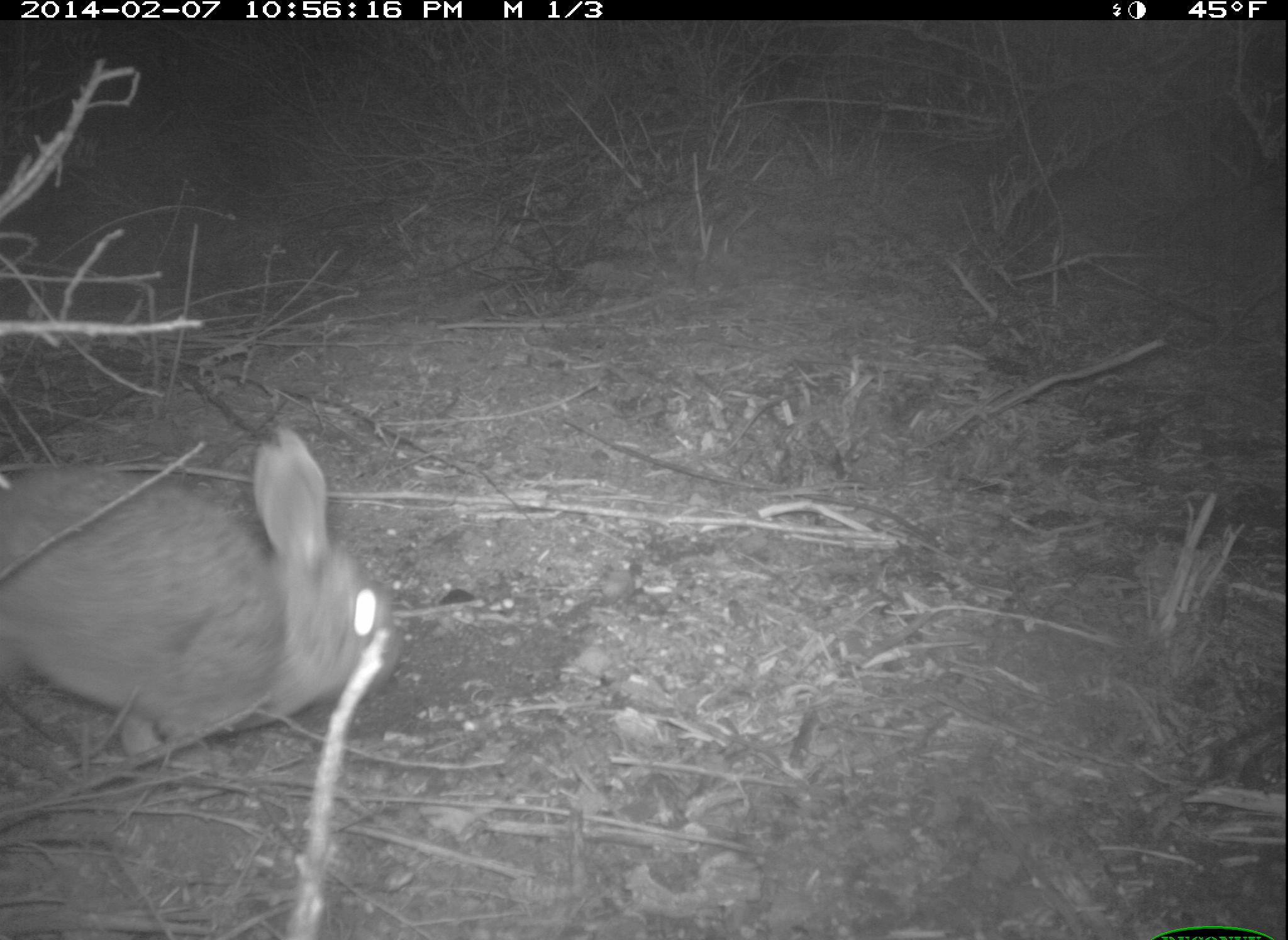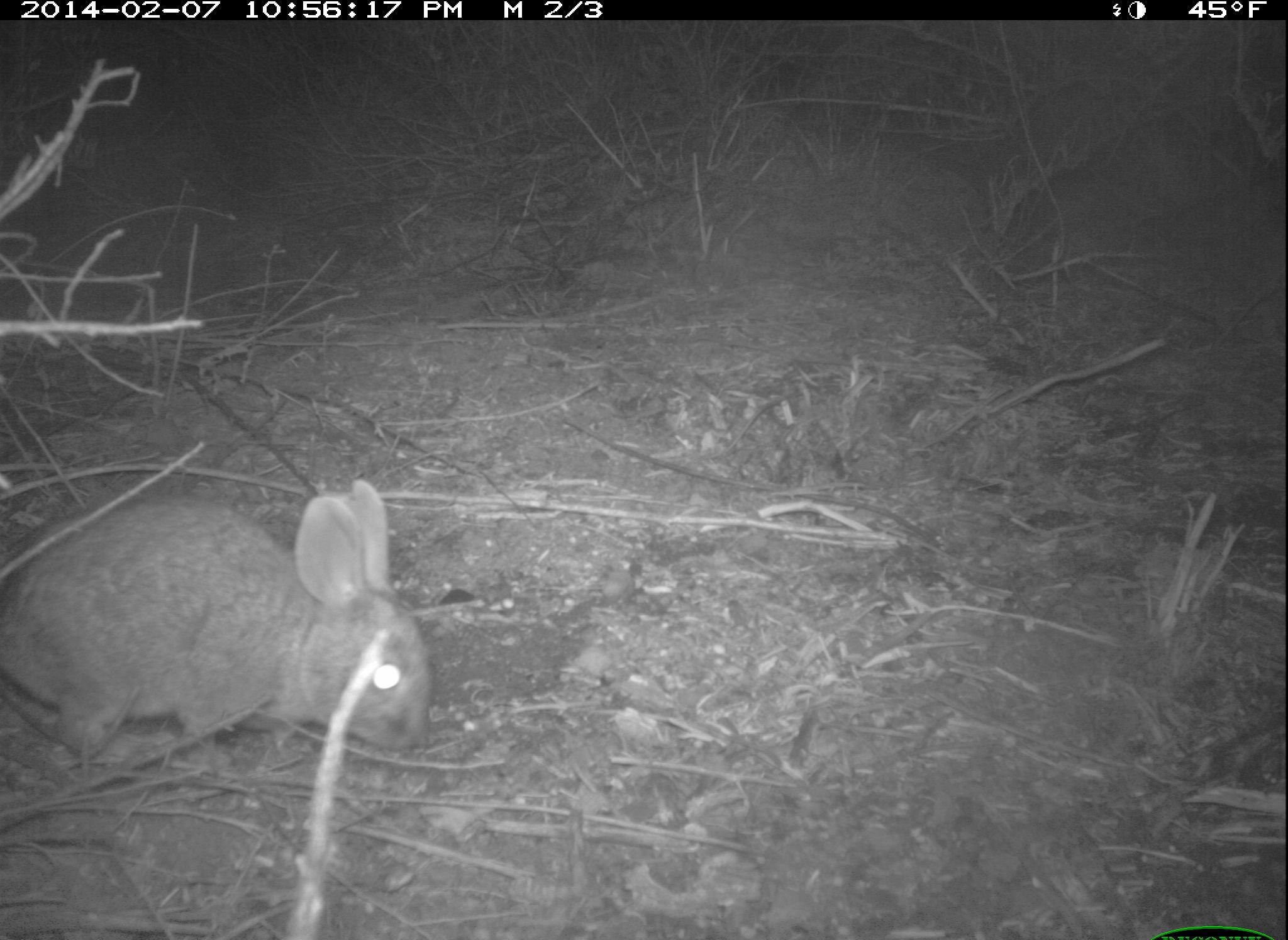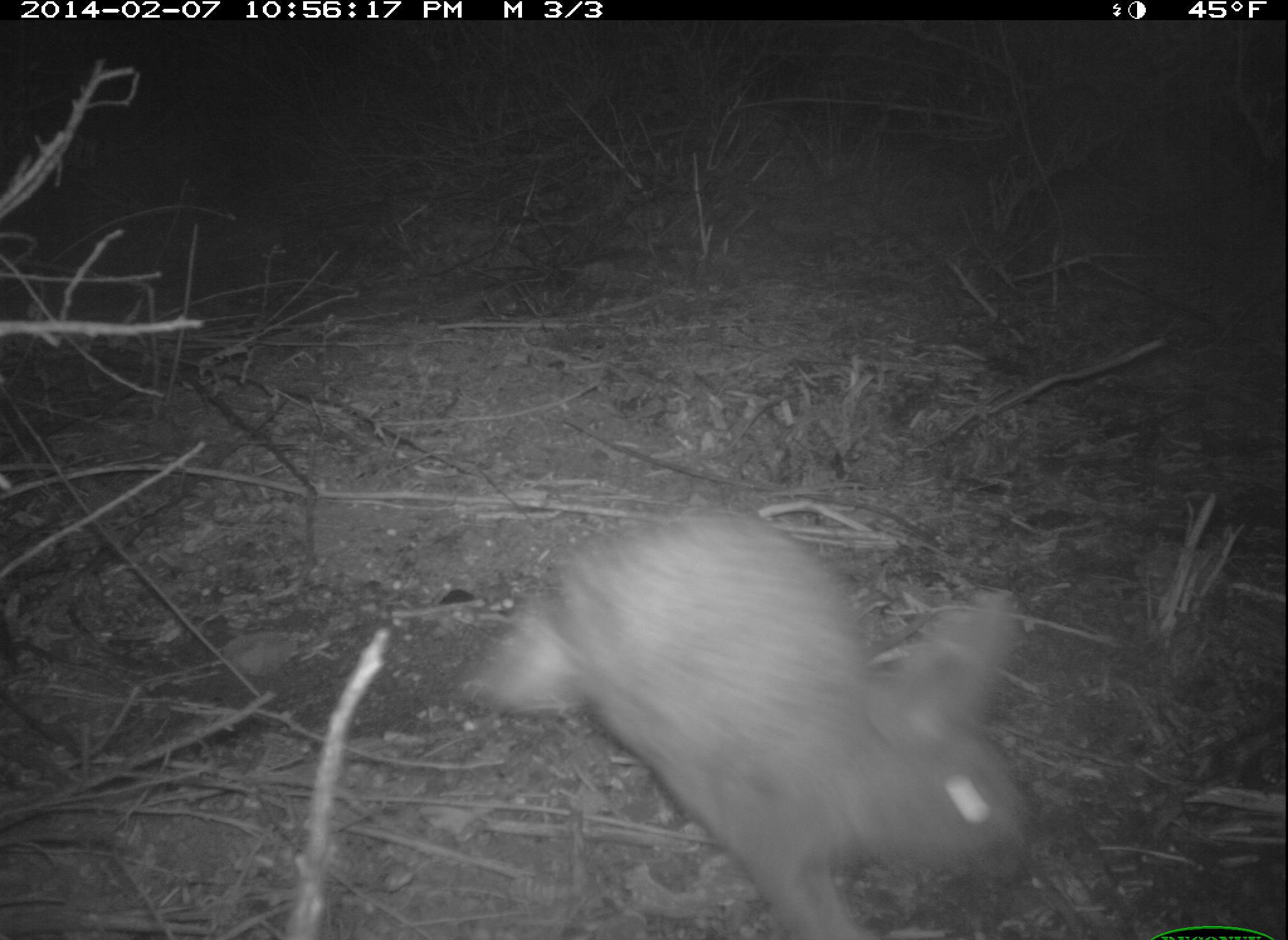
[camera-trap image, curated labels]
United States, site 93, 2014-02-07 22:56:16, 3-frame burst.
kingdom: Animalia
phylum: Chordata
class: Mammalia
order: Lagomorpha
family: Leporidae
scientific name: Leporidae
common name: rabbits and hares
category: rabbit